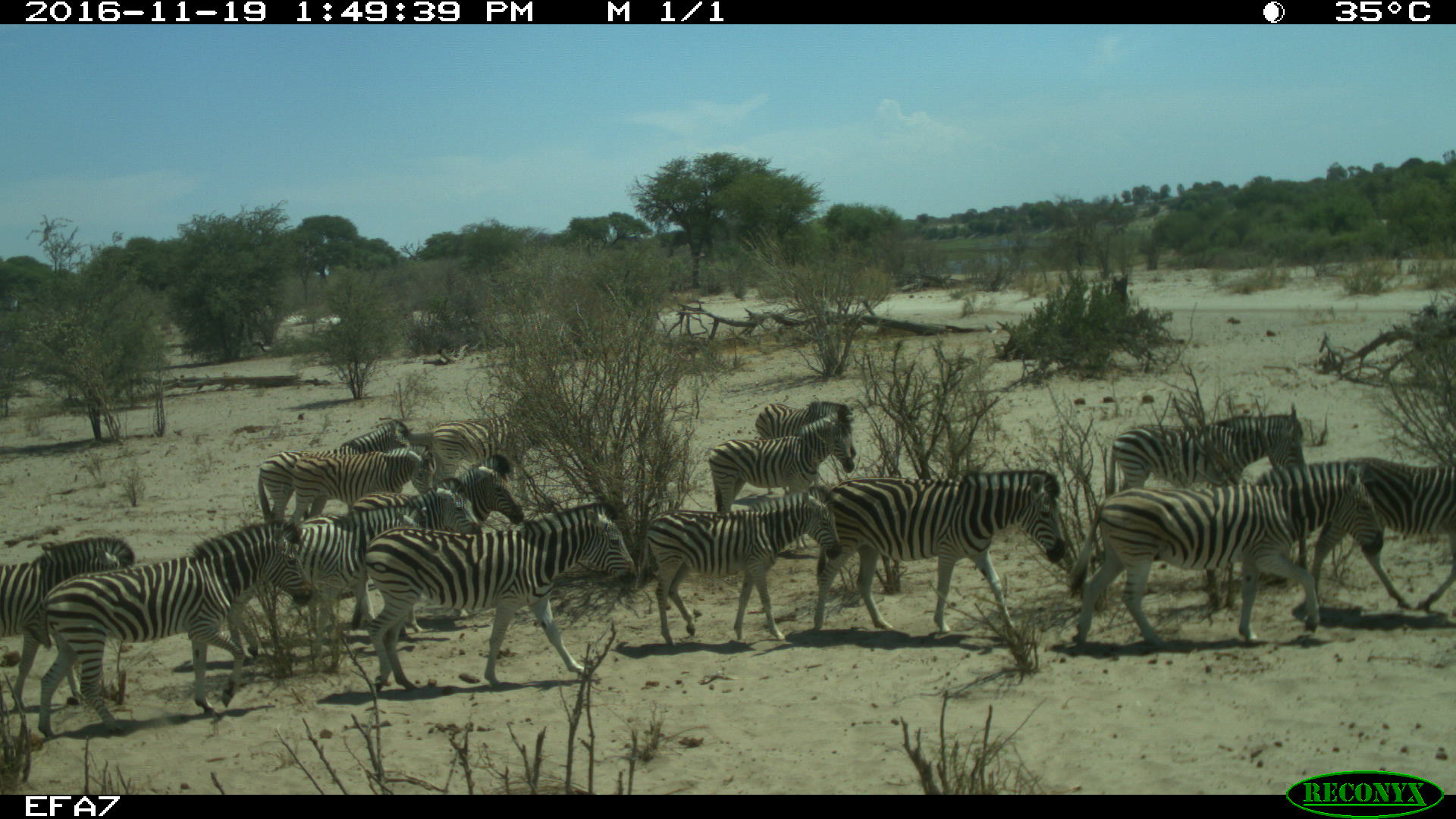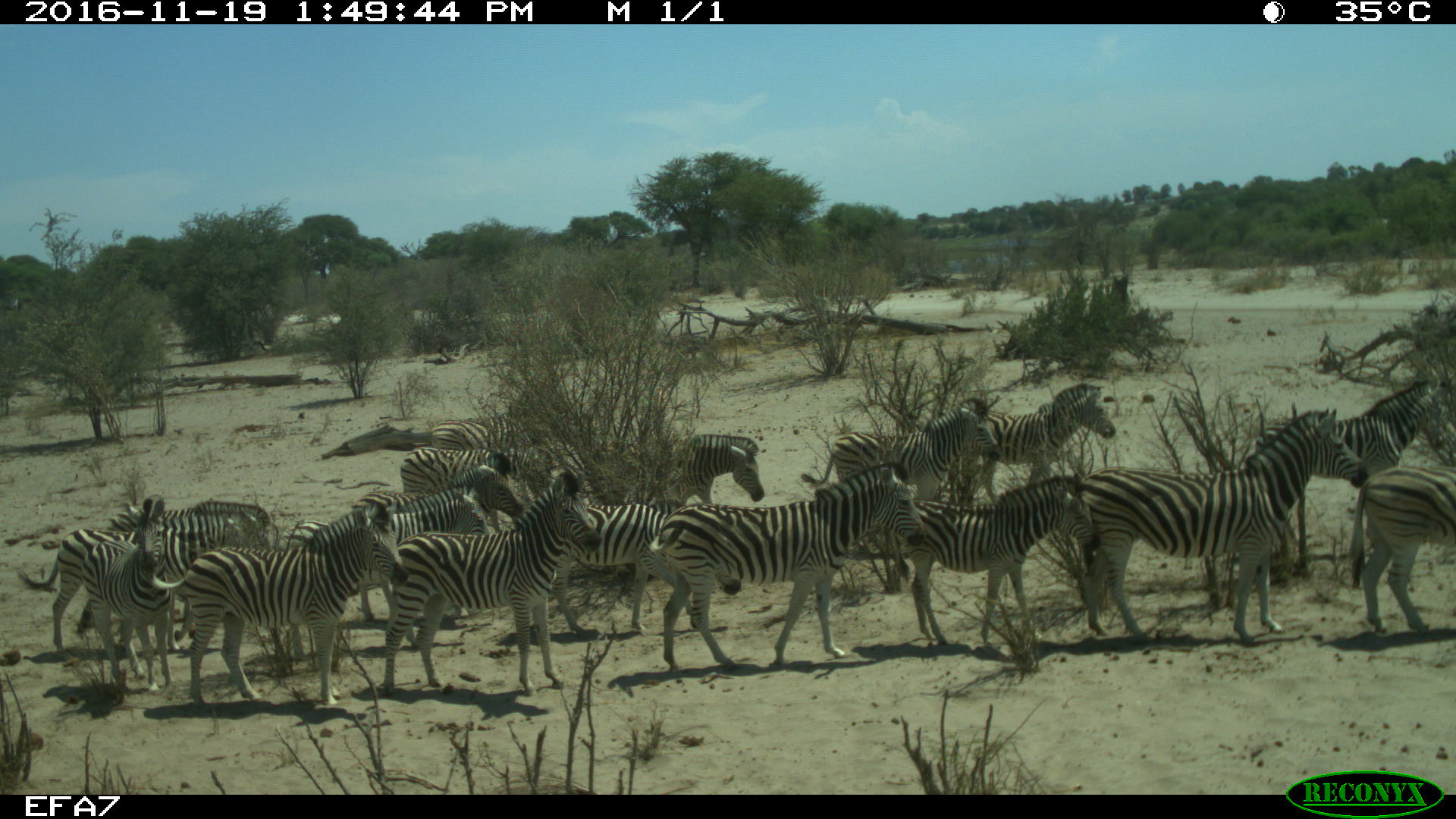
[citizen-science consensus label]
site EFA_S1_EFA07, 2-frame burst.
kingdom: Animalia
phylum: Chordata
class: Mammalia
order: Perissodactyla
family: Equidae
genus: Equus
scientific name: Equus quagga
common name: plains zebra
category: zebraplains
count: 11-50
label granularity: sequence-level